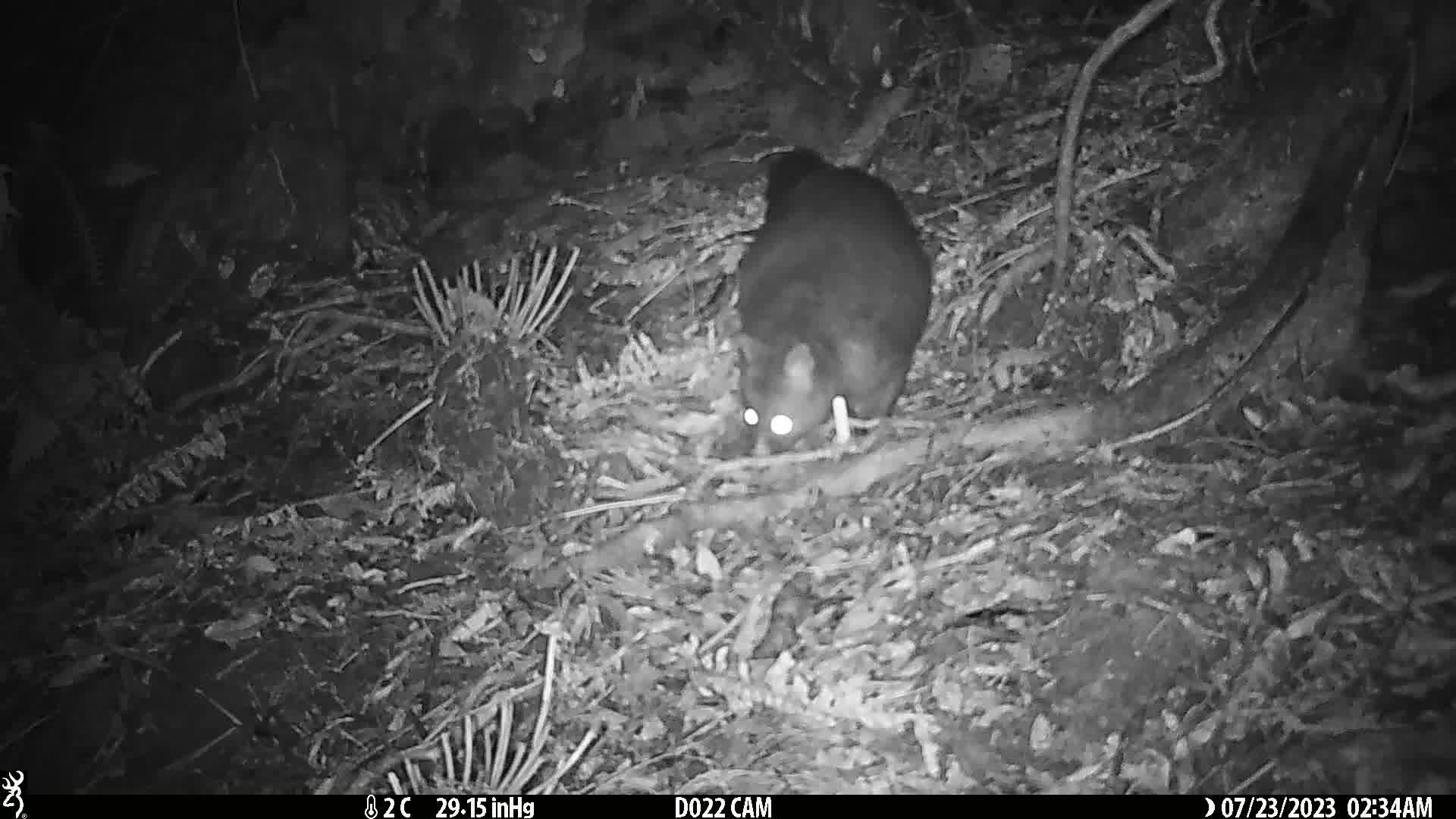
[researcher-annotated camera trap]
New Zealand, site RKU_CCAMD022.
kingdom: Animalia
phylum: Chordata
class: Mammalia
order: Diprotodontia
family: Phalangeridae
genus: Trichosurus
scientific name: Trichosurus vulpecula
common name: common brushtail possum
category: possum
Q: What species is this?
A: Possum (common brushtail possum) (Trichosurus vulpecula).